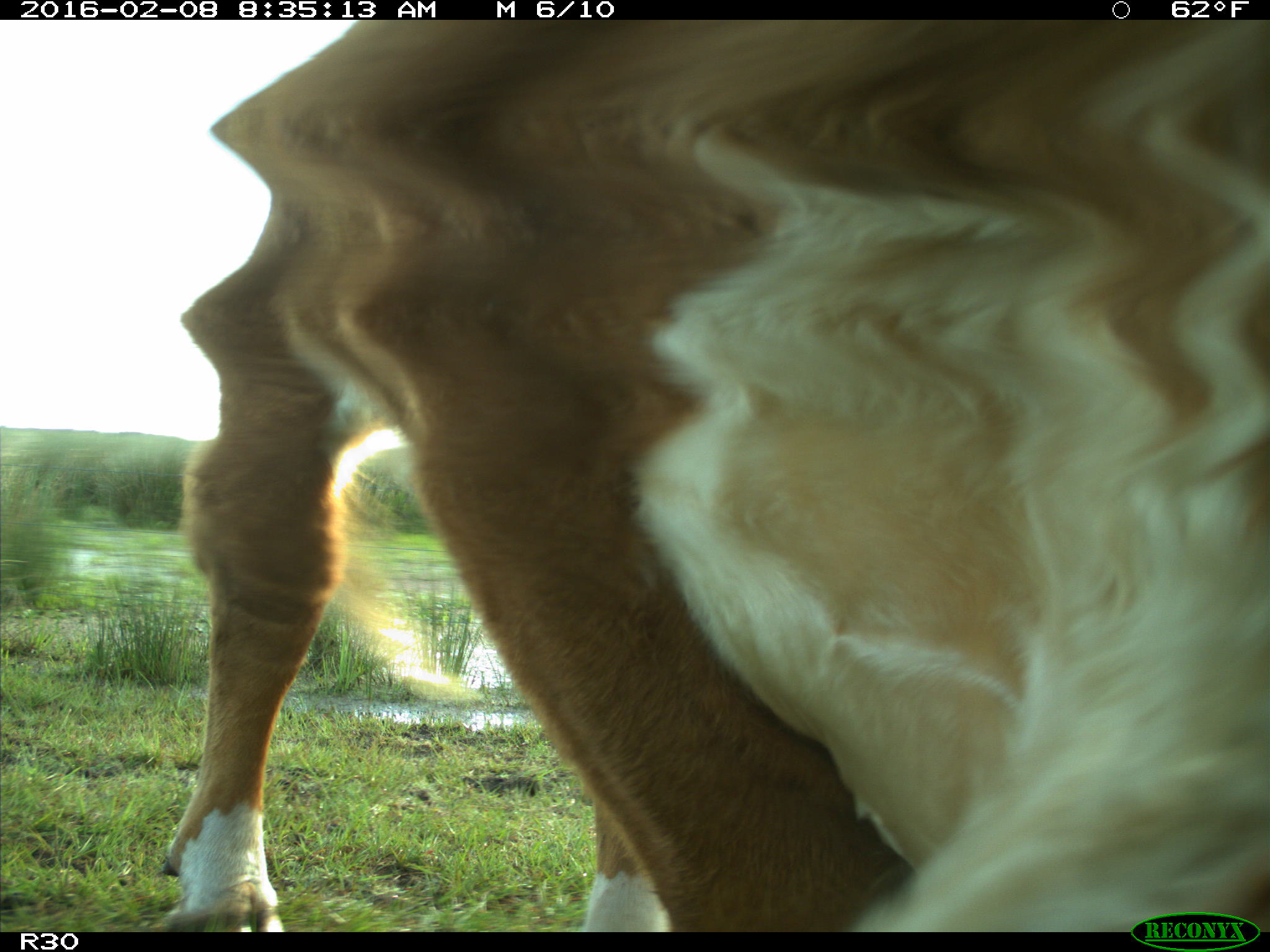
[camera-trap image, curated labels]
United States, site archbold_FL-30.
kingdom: Animalia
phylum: Chordata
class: Mammalia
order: Artiodactyla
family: Bovidae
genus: Bos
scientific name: Bos taurus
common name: domestic cow